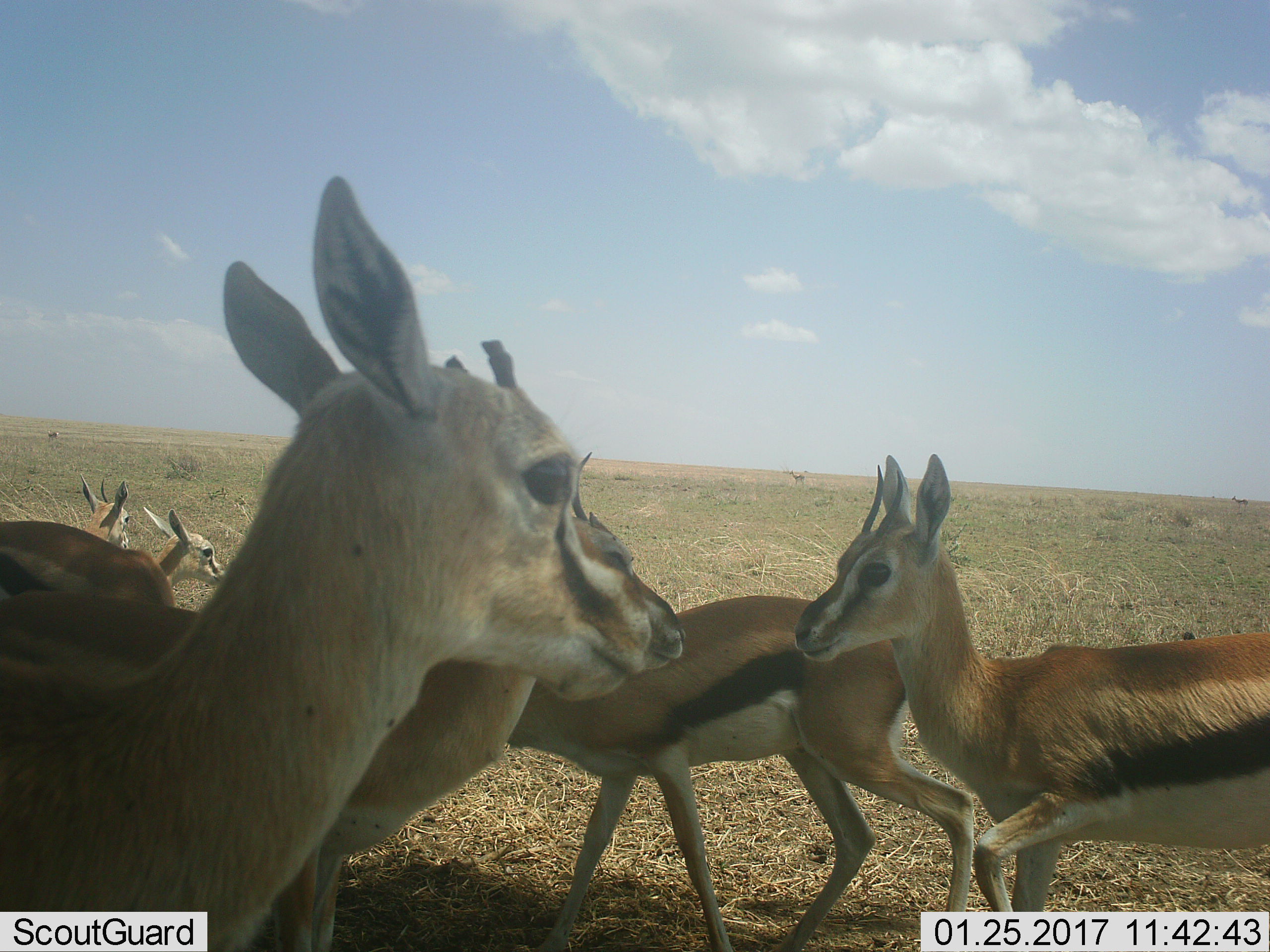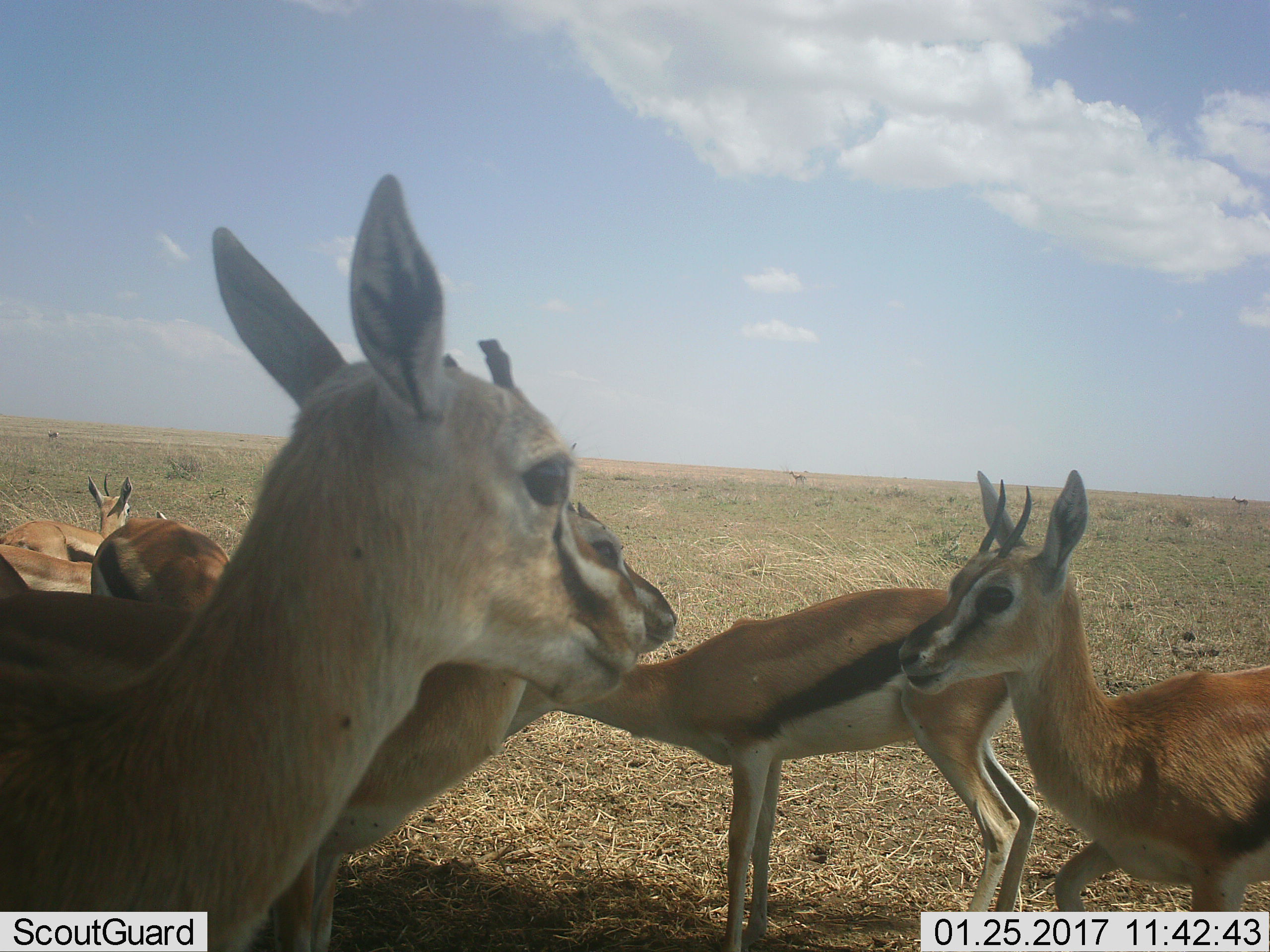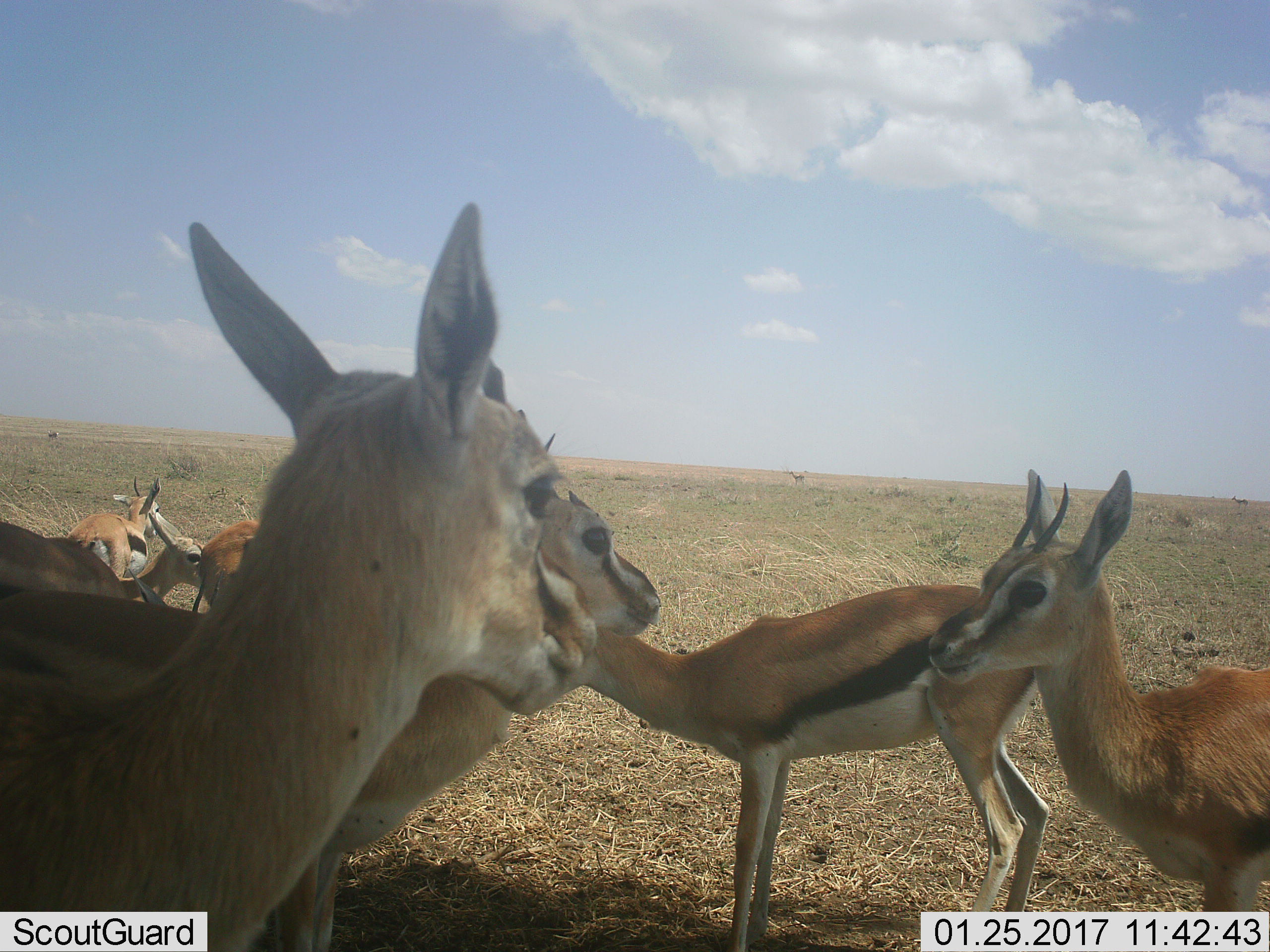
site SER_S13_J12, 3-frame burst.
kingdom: Animalia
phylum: Chordata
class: Mammalia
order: Artiodactyla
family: Bovidae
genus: Eudorcas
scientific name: Eudorcas thomsonii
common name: thomson's gazelle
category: gazellethomsons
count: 8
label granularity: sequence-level